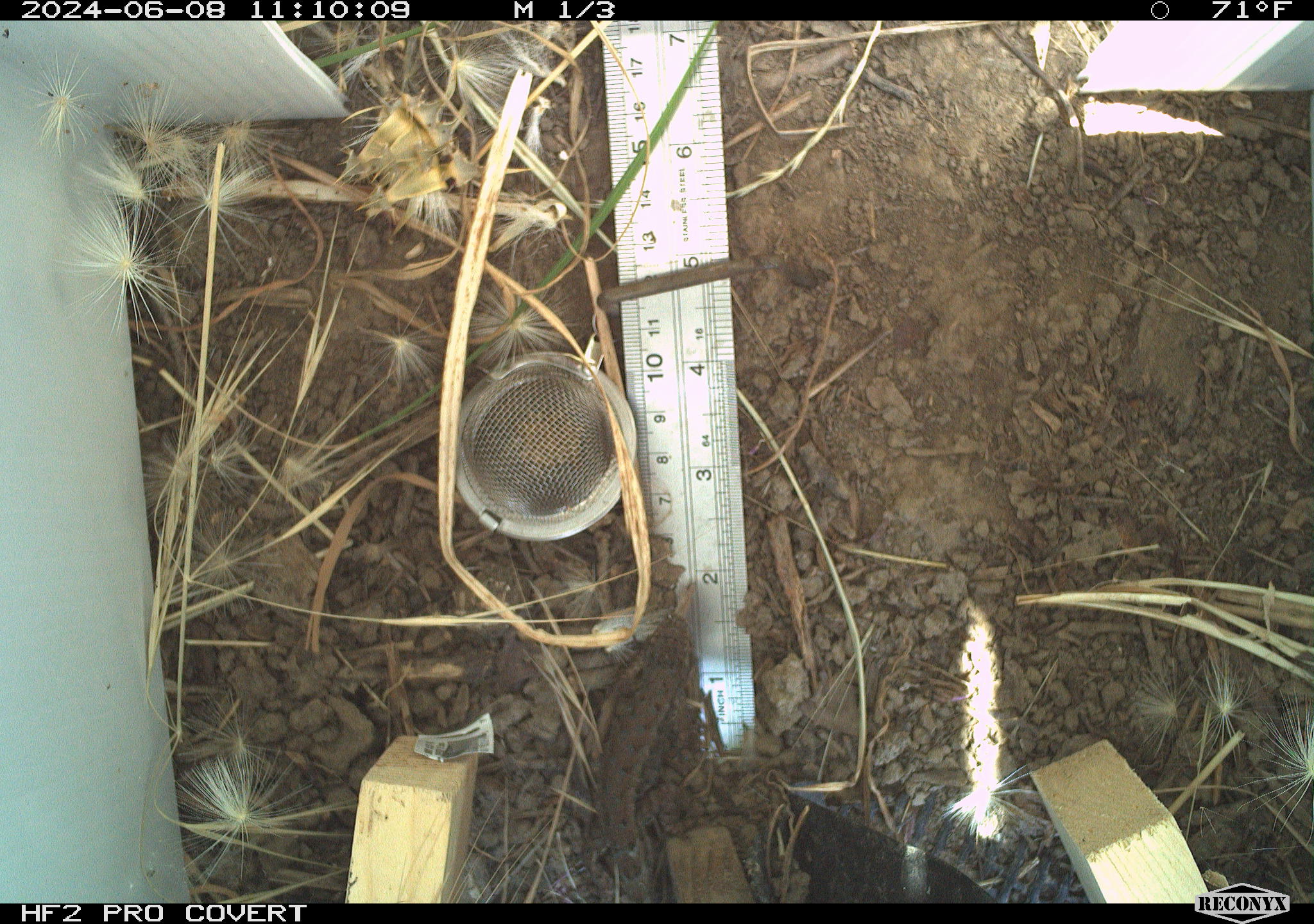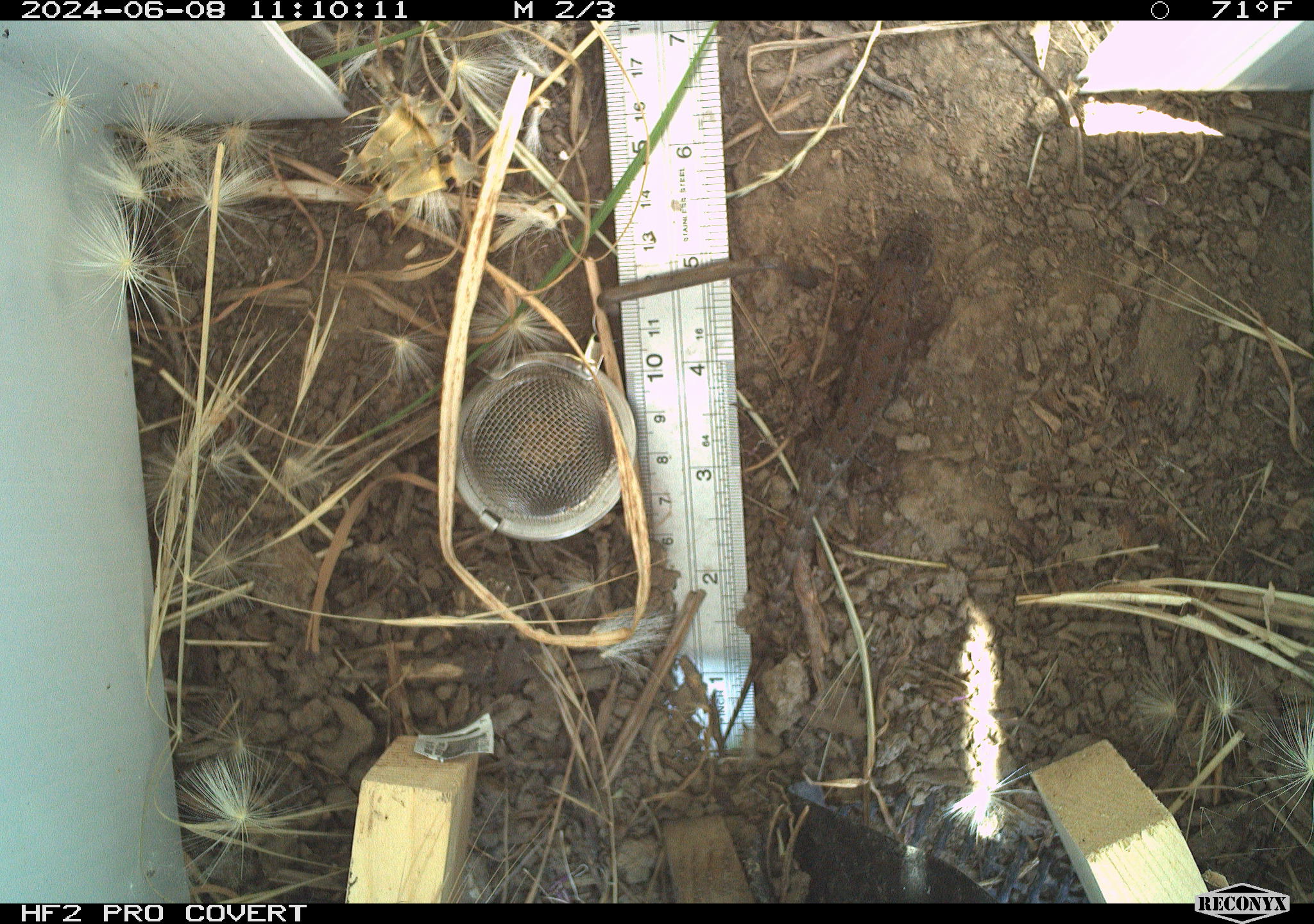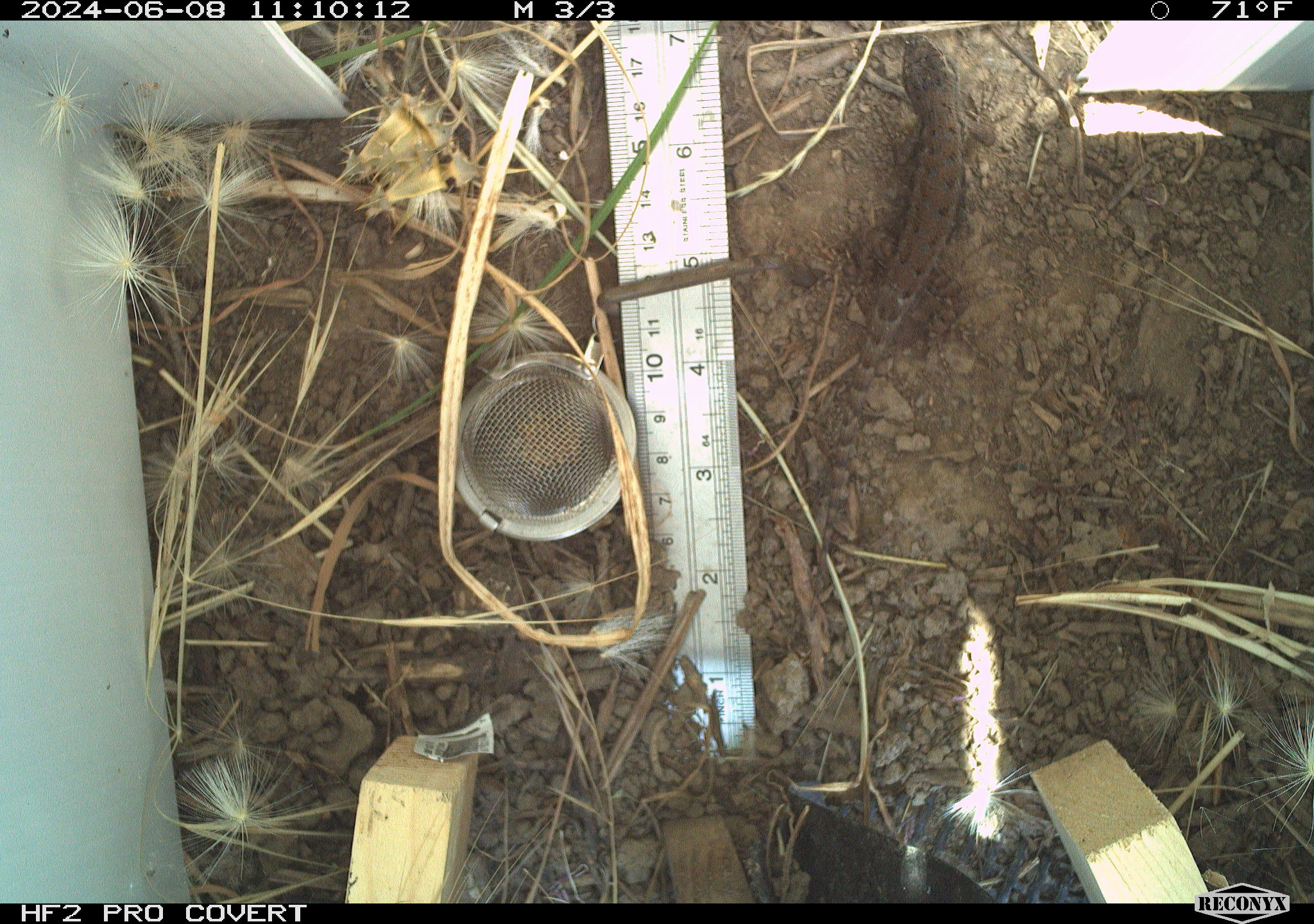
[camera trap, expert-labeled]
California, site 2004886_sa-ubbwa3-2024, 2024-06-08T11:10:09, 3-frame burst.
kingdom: Animalia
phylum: Chordata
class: Reptilia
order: Squamata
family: Phrynosomatidae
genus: Sceloporus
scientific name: Sceloporus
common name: spiny lizards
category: sceloporus species